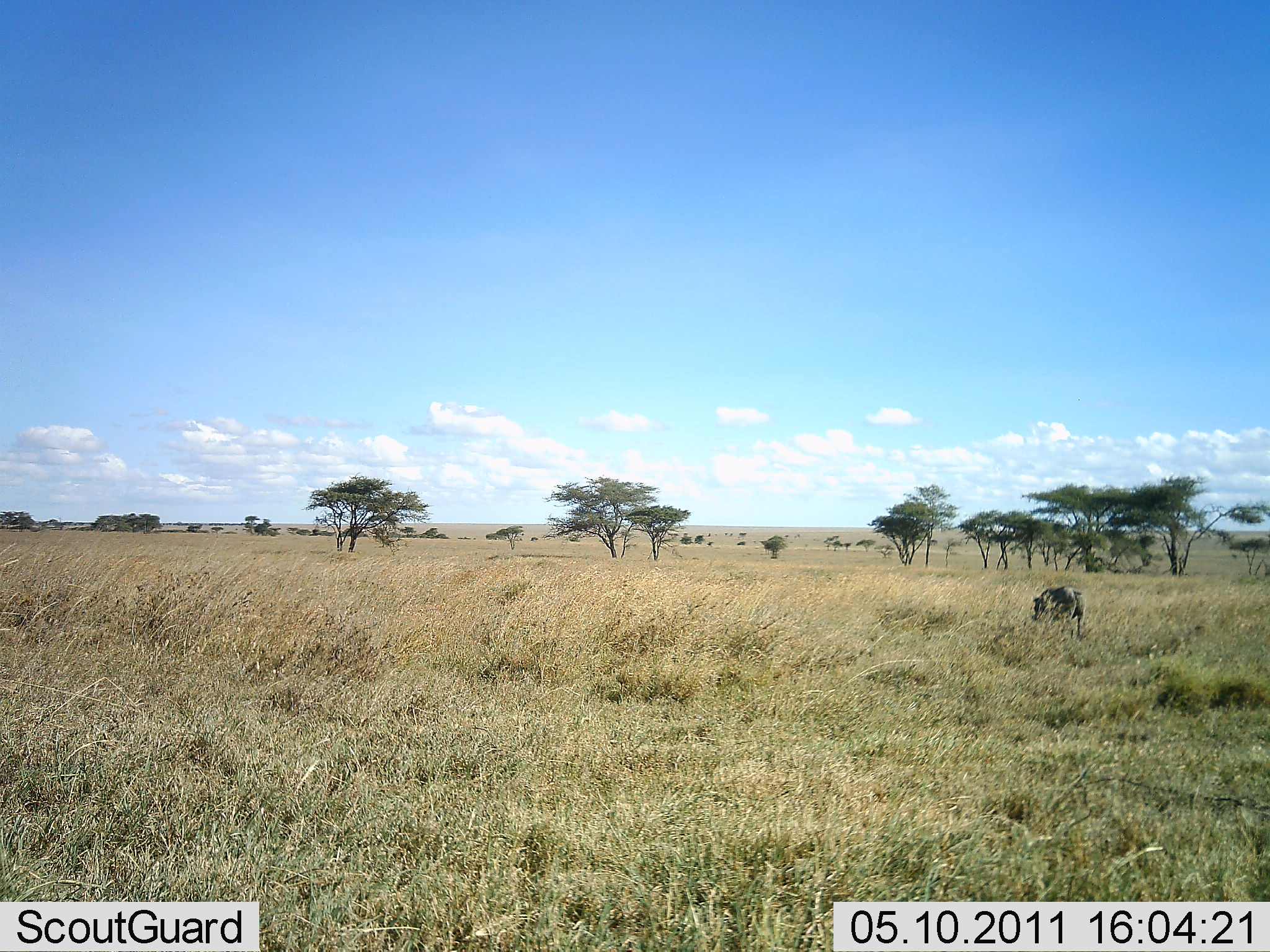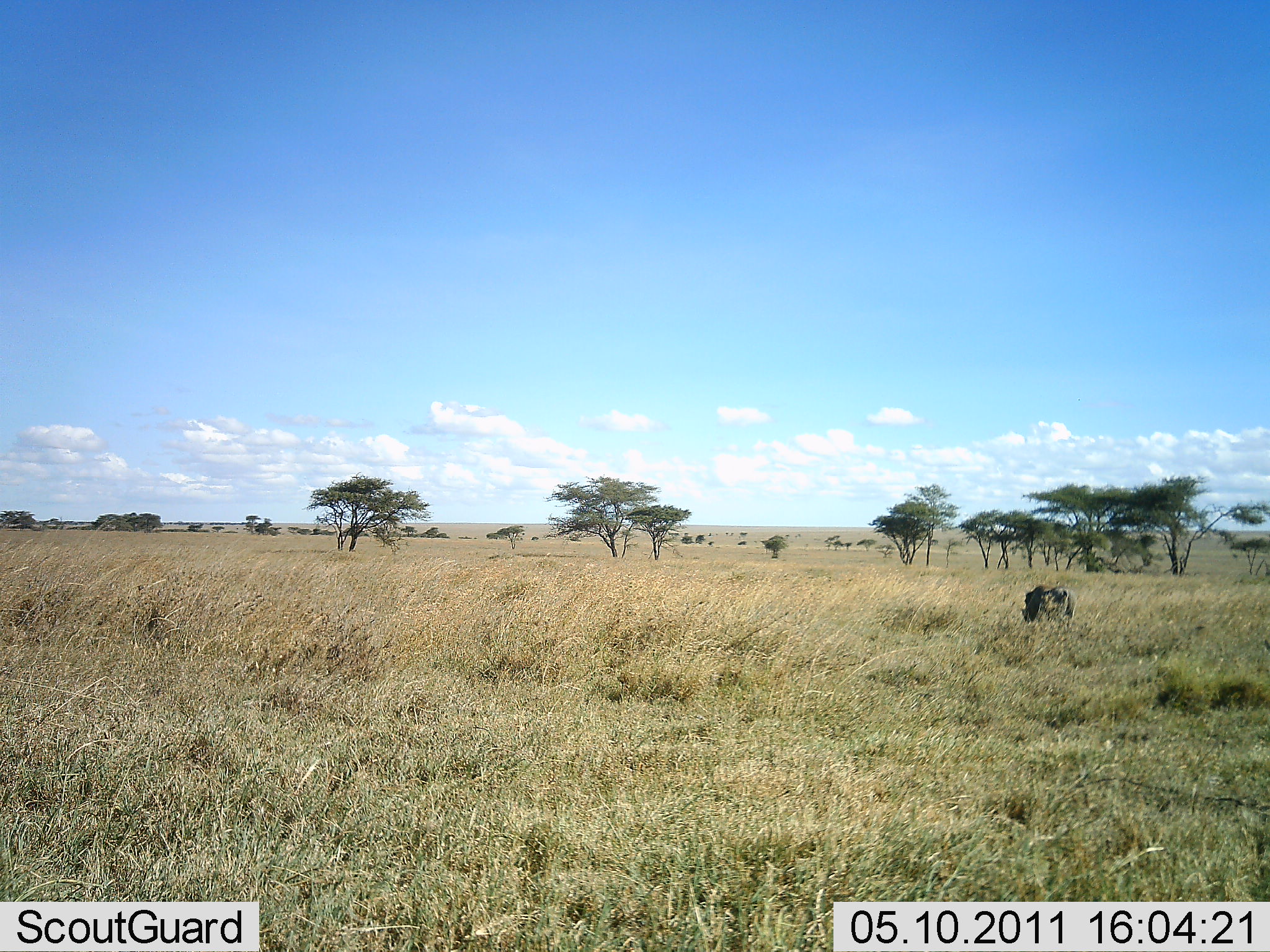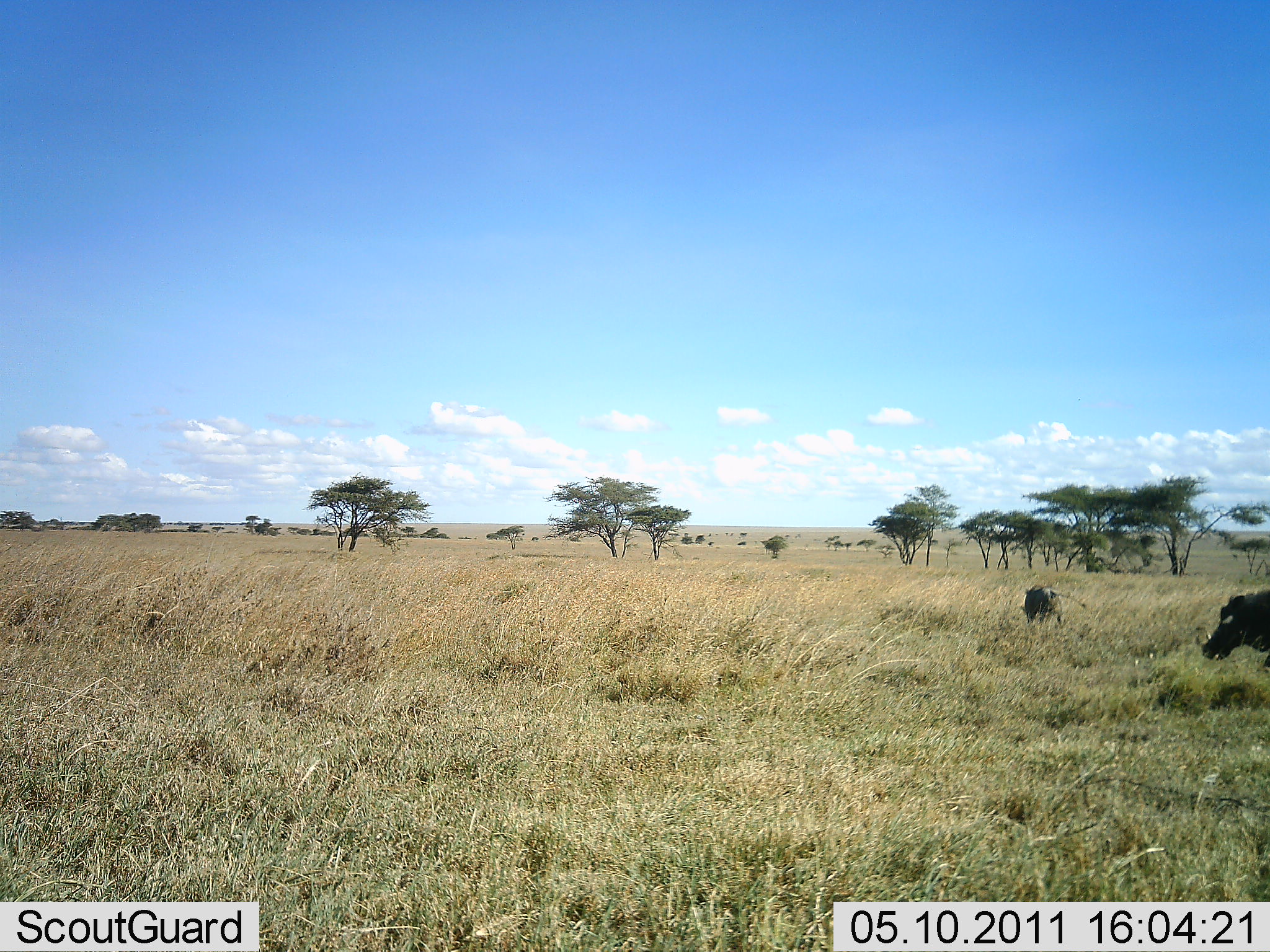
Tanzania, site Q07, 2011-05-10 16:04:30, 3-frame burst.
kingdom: Animalia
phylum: Chordata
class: Mammalia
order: Artiodactyla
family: Suidae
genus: Phacochoerus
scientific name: Phacochoerus africanus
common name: warthog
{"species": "warthog (Phacochoerus africanus)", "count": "2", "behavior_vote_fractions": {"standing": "13%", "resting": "0%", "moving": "87%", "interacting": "0%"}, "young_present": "0%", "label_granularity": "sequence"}